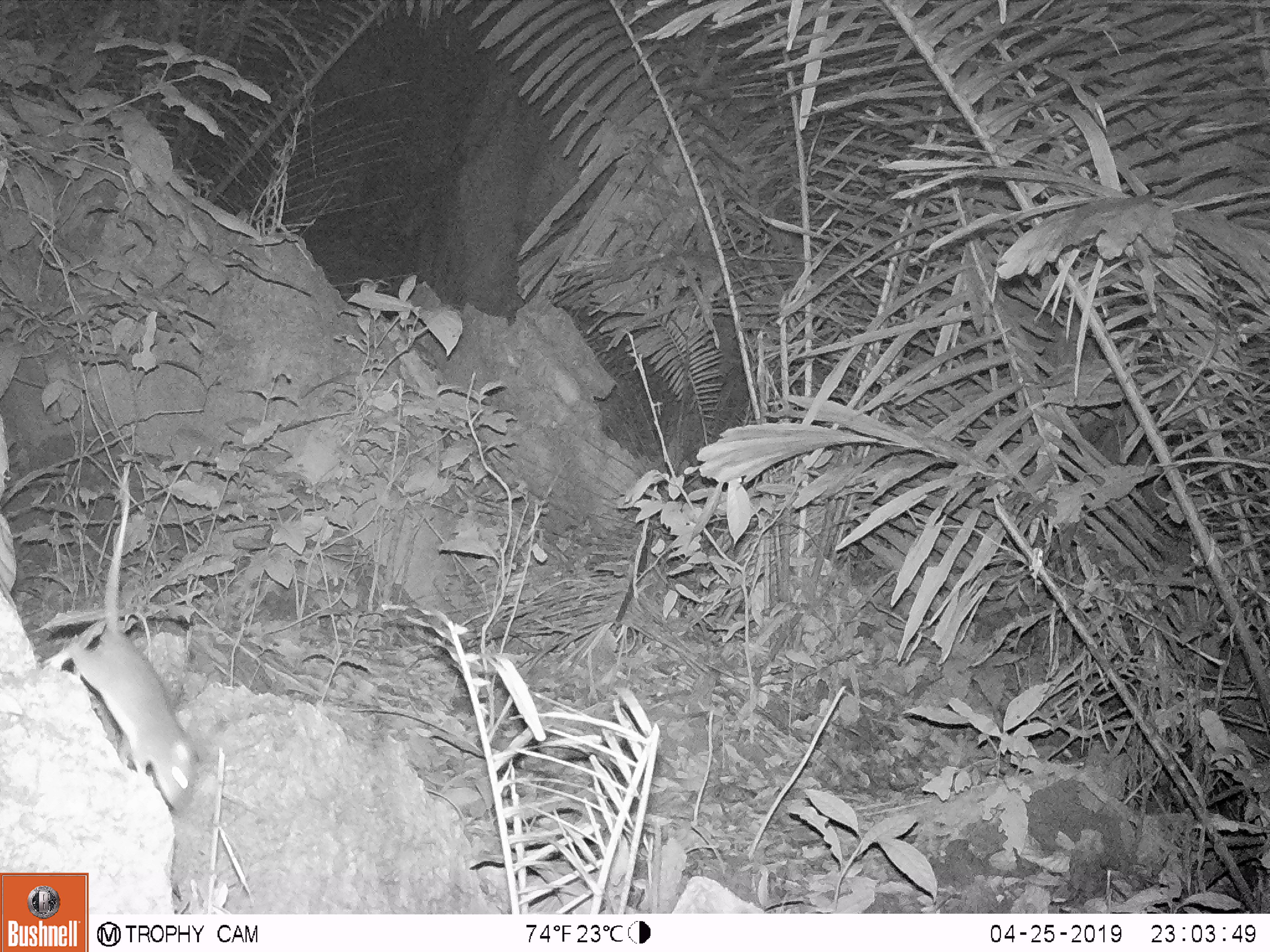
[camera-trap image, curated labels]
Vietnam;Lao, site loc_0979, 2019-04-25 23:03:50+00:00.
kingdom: Animalia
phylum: Chordata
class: Mammalia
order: Rodentia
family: Muridae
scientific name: Muridae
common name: old-world mice and rats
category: unidentified murid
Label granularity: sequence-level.